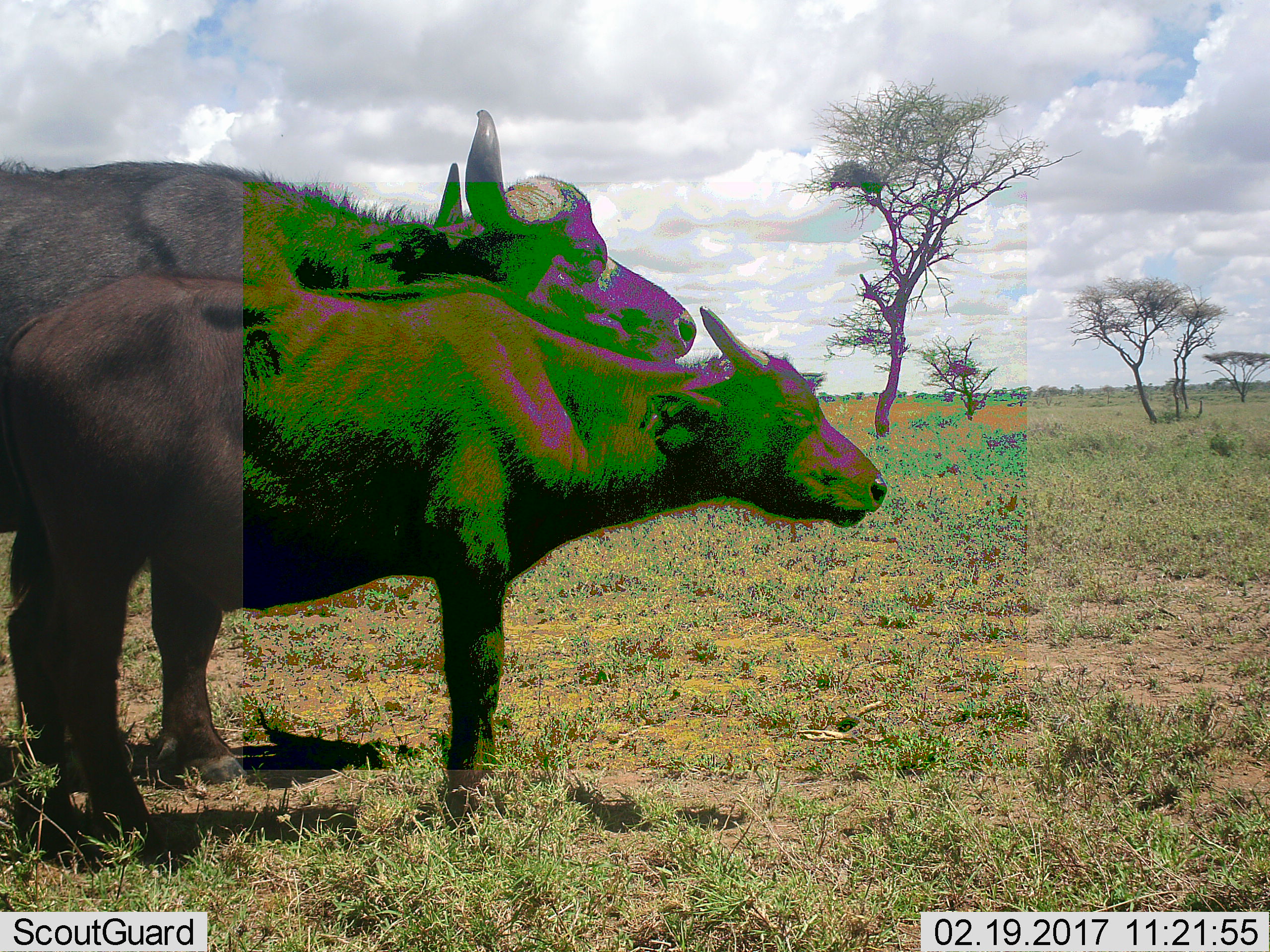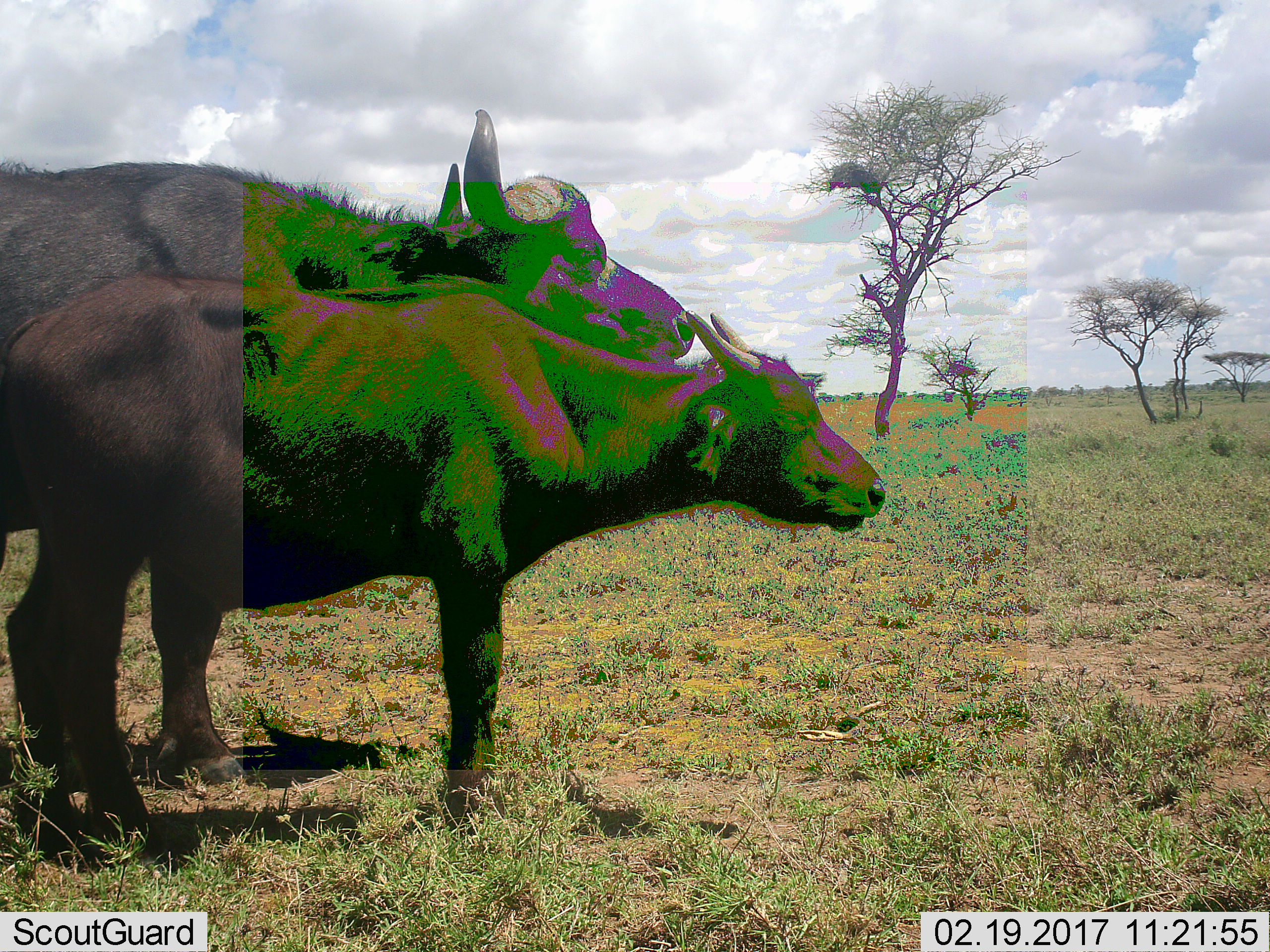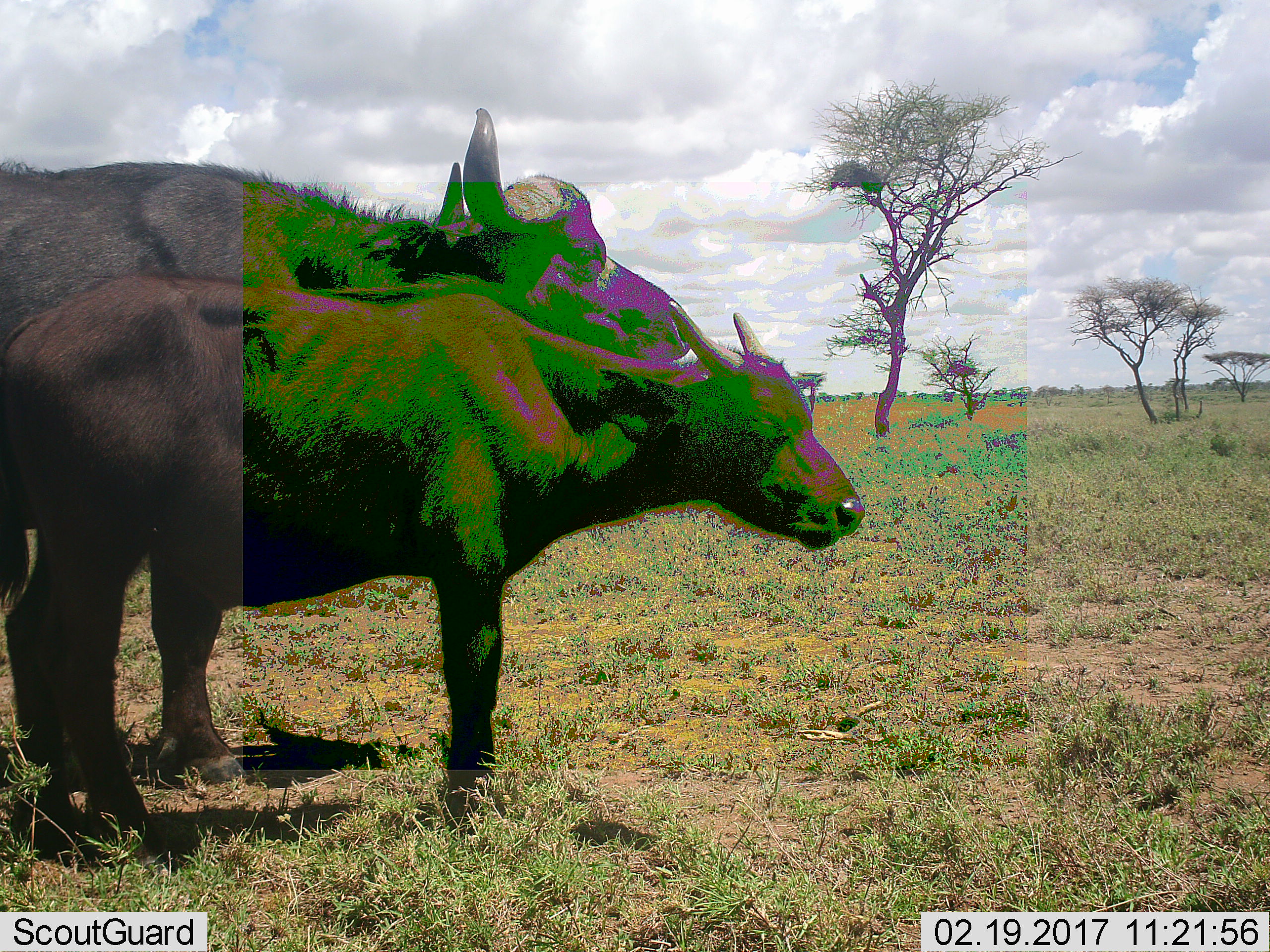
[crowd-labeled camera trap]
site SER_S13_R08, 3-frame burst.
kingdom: Animalia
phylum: Chordata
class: Mammalia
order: Artiodactyla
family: Bovidae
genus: Syncerus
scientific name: Syncerus caffer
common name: african buffalo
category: buffalo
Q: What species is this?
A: Buffalo (african buffalo) (Syncerus caffer).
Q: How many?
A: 2.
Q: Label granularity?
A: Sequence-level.